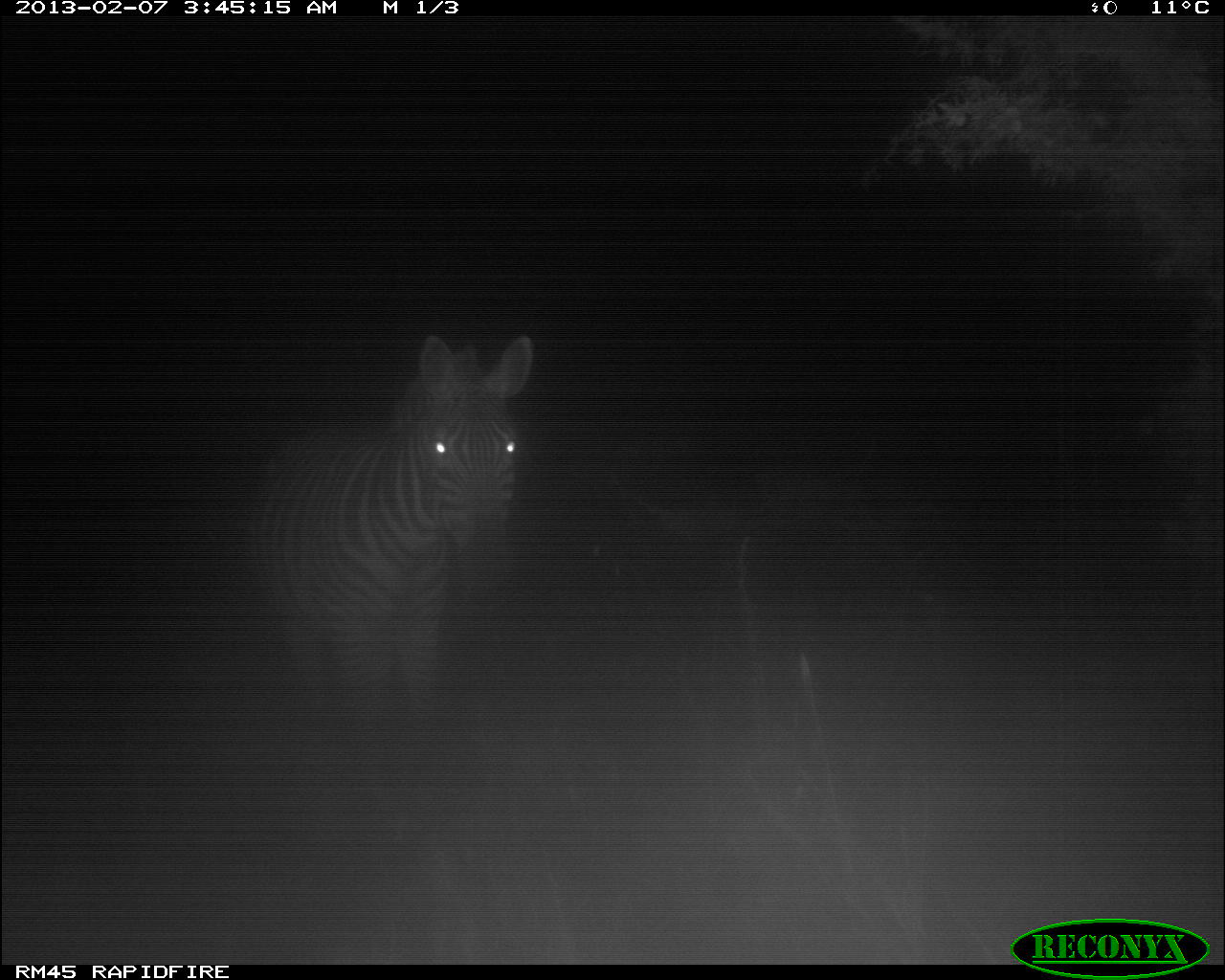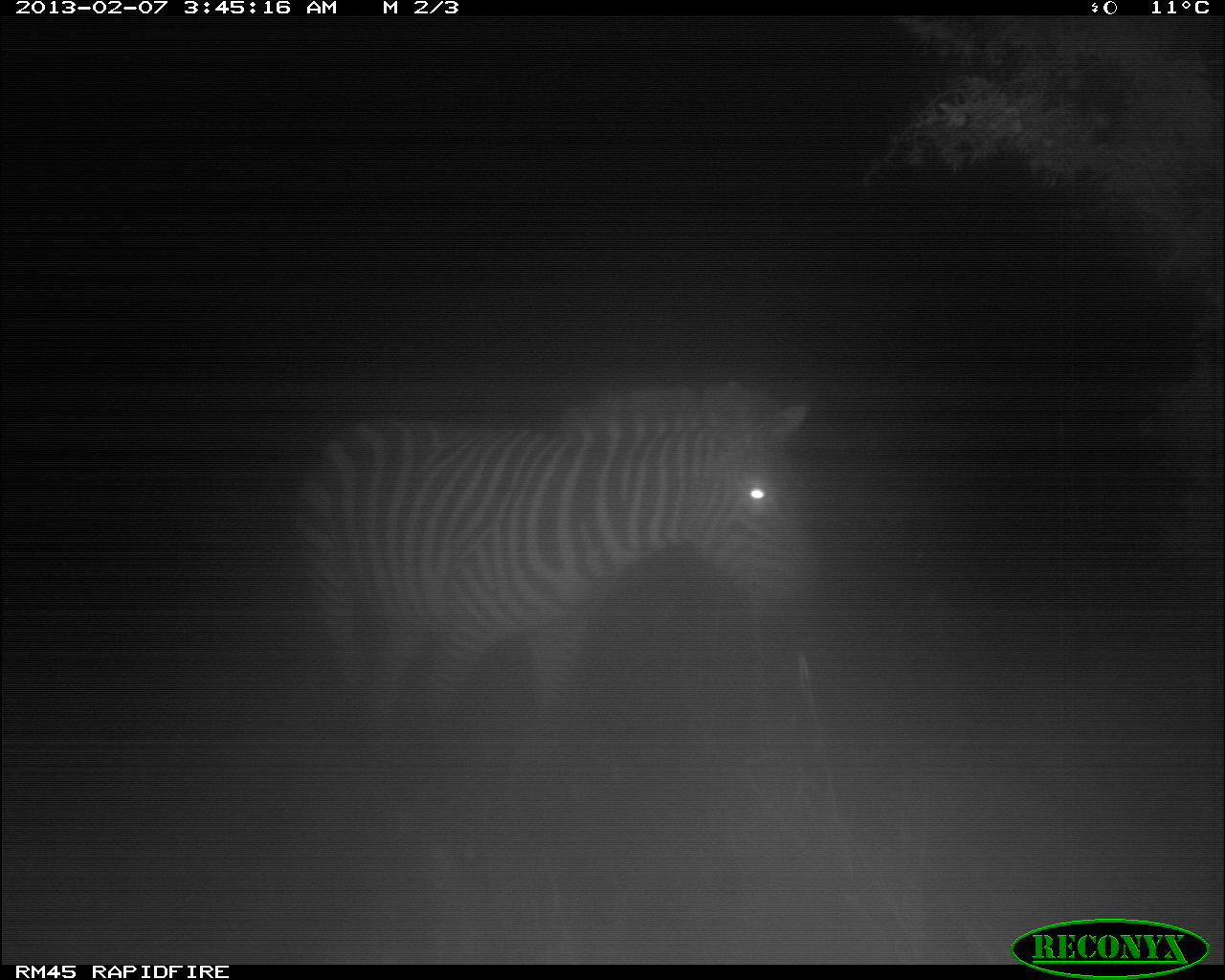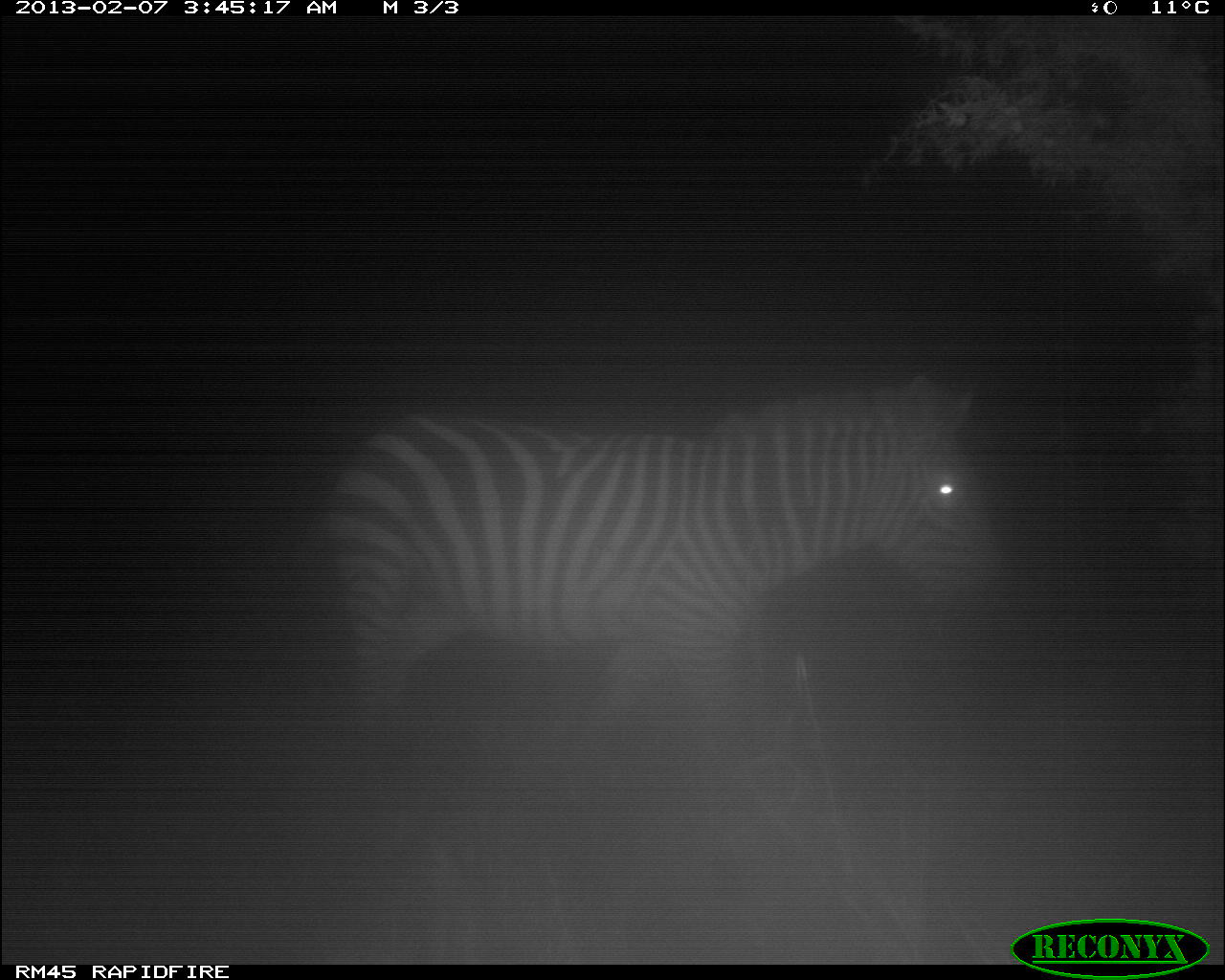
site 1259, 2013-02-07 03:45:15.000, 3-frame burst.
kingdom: Animalia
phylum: Chordata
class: Mammalia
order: Perissodactyla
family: Equidae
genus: Equus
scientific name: Equus quagga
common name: plains zebra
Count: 1.